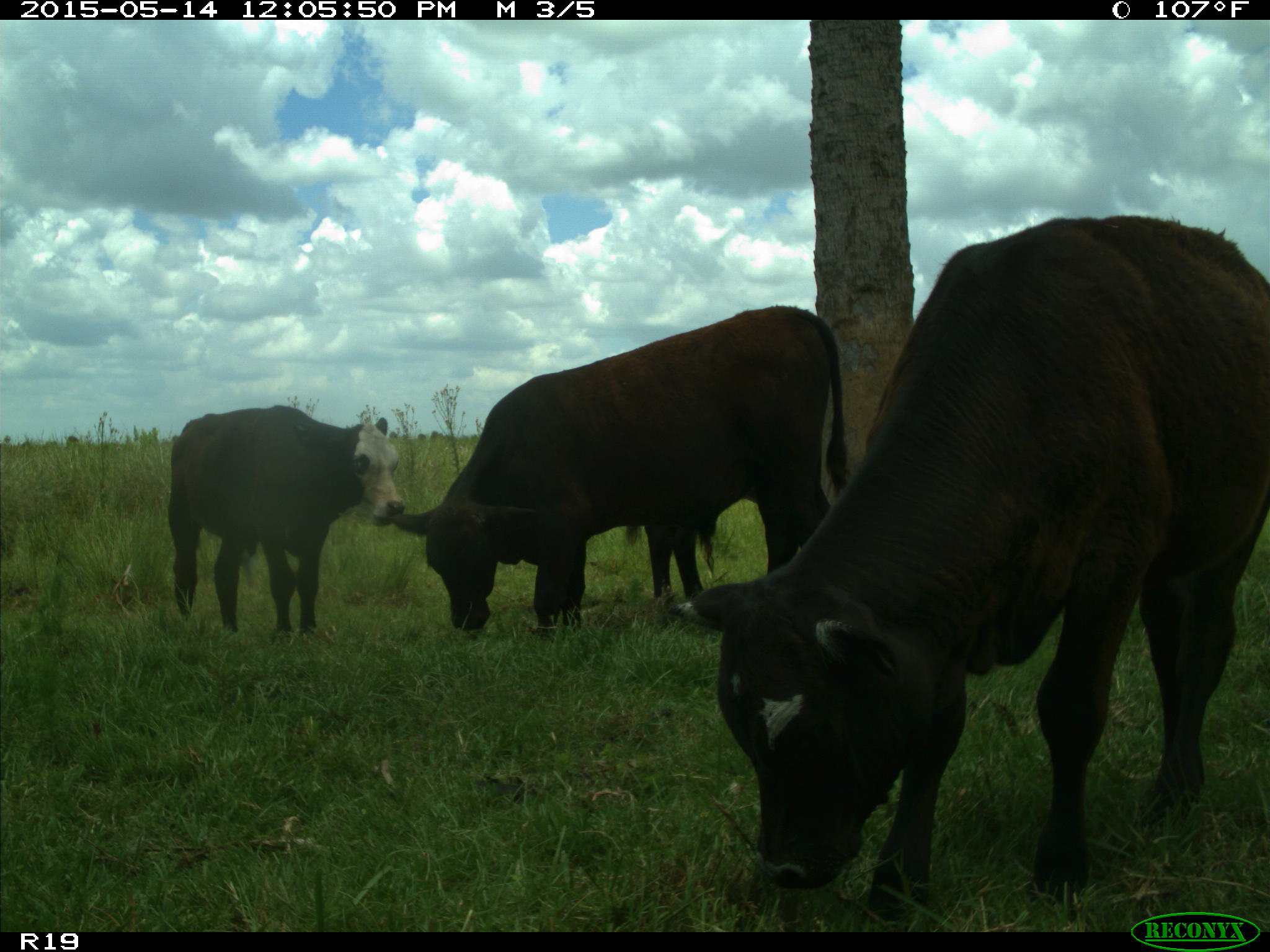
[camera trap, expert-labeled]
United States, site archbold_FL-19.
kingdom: Animalia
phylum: Chordata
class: Mammalia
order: Artiodactyla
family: Bovidae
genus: Bos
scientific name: Bos taurus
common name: domestic cow